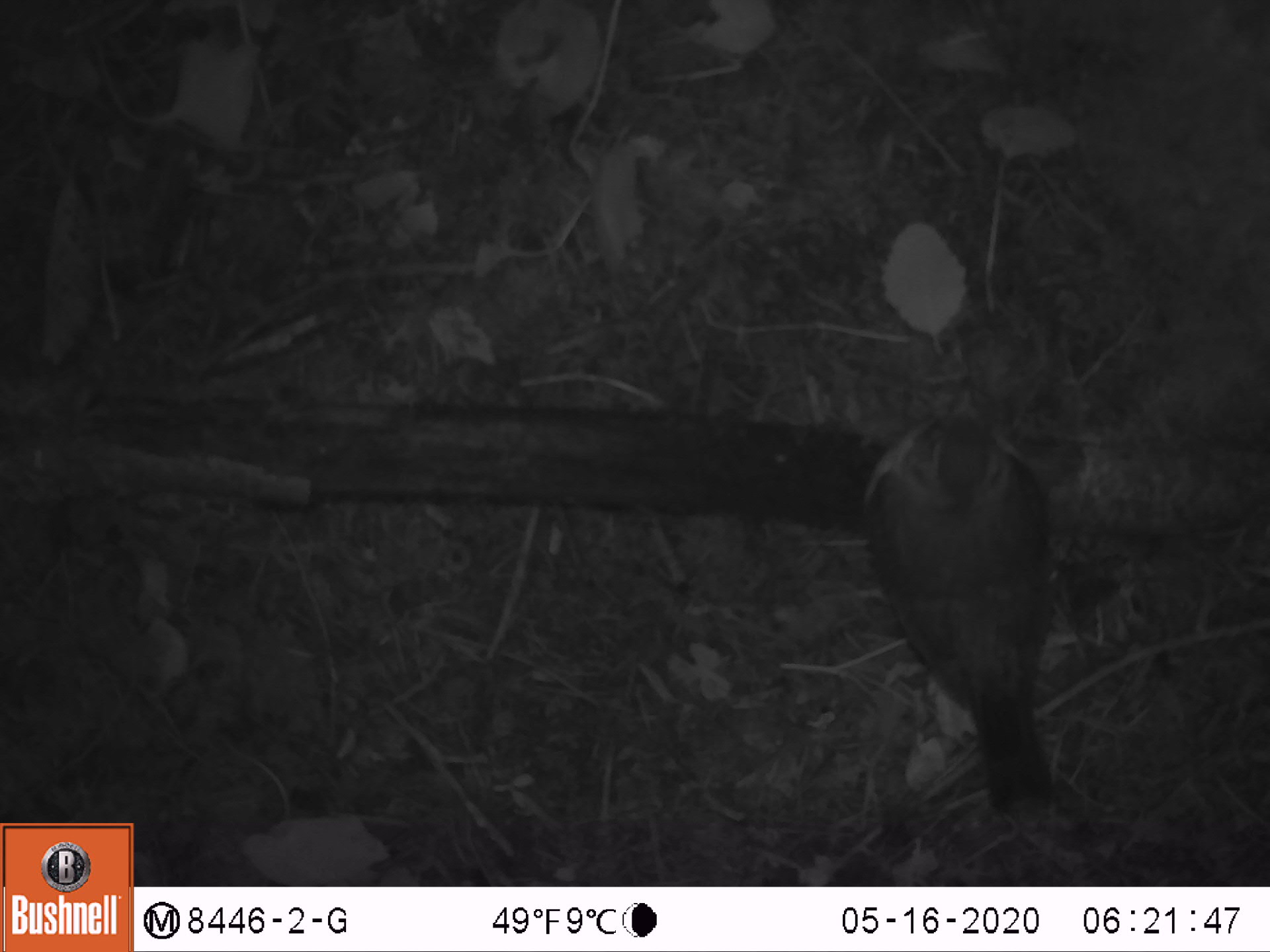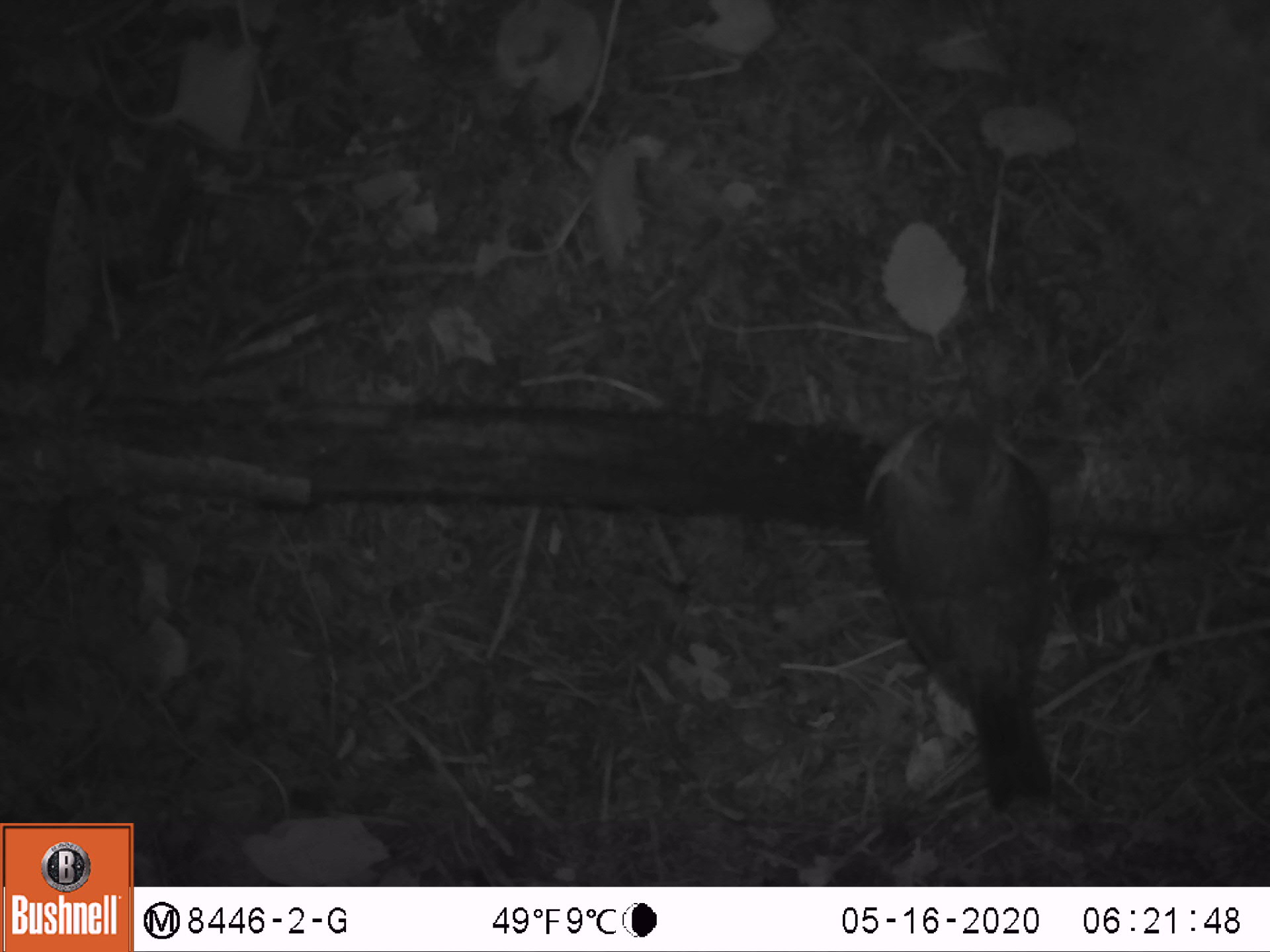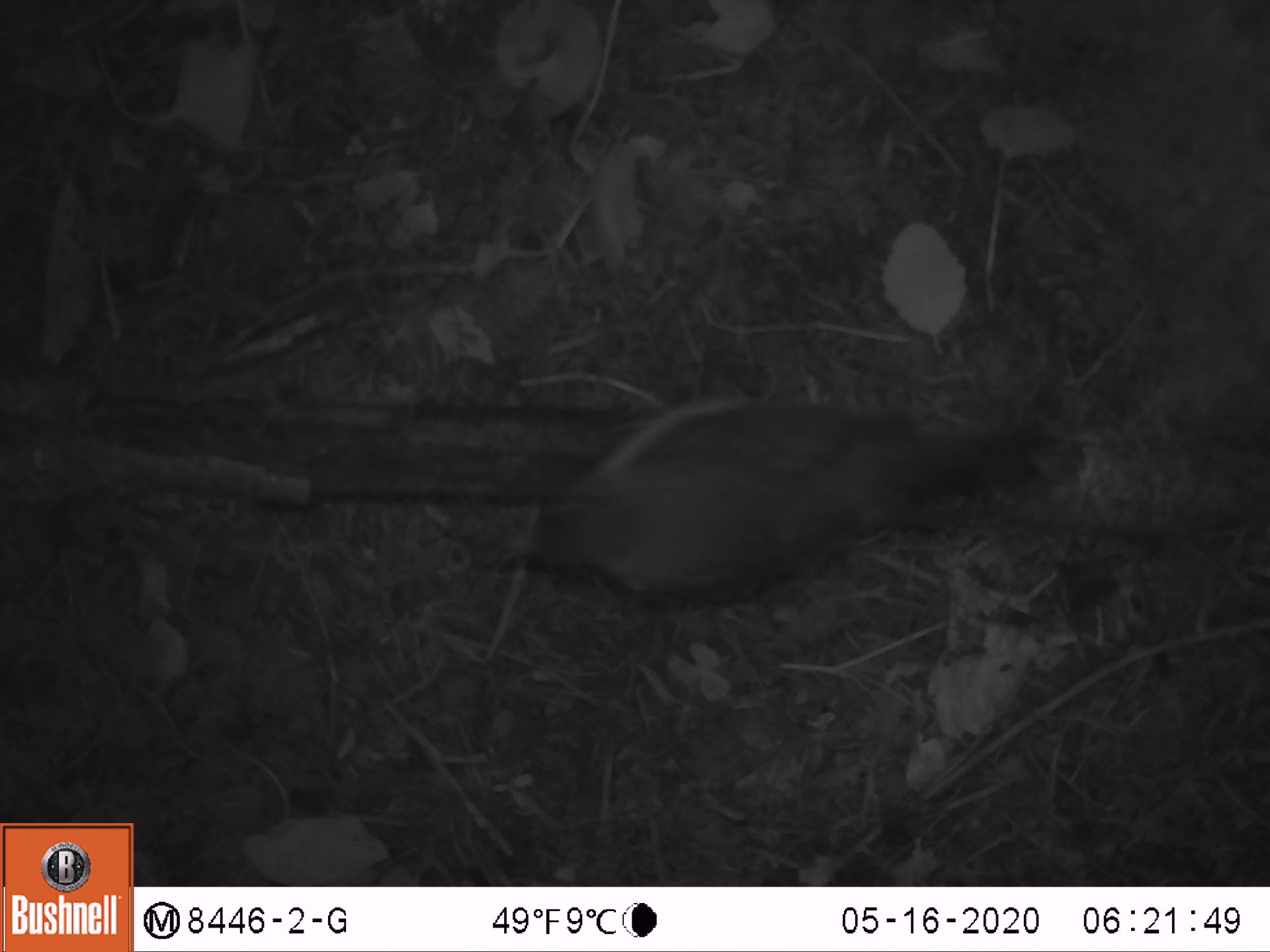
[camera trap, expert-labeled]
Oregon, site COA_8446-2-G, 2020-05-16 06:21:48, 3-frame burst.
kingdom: Animalia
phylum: Chordata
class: Aves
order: Passeriformes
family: Turdidae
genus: Turdus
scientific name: Turdus migratorius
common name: american robin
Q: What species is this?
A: American robin (Turdus migratorius).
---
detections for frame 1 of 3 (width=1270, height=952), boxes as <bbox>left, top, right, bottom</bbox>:
american robin: <bbox>845, 370, 1090, 824</bbox>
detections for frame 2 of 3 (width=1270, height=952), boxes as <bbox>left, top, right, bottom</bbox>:
american robin: <bbox>849, 374, 1078, 818</bbox>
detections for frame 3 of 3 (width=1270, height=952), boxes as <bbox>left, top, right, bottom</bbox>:
american robin: <bbox>476, 377, 1073, 627</bbox>